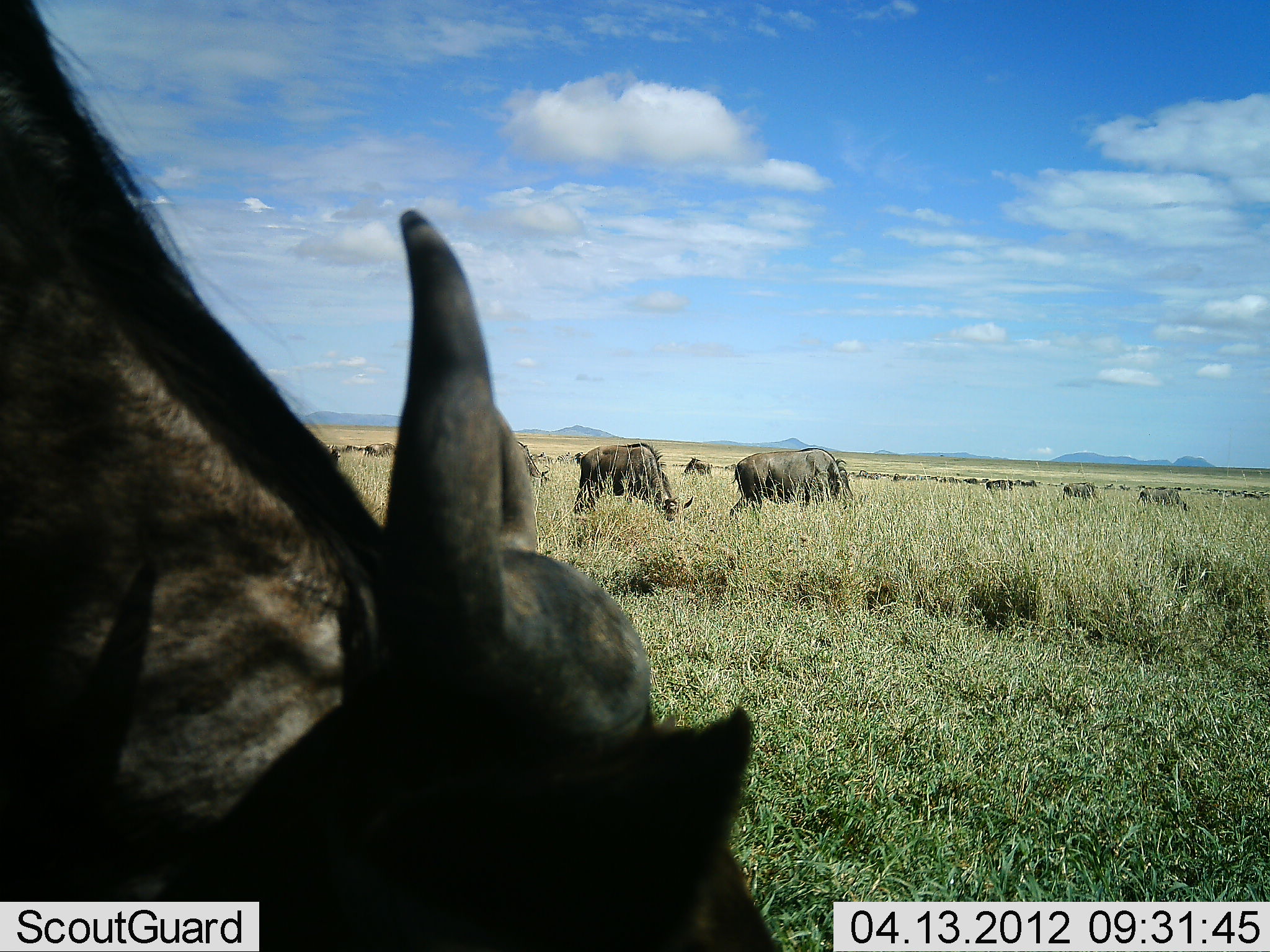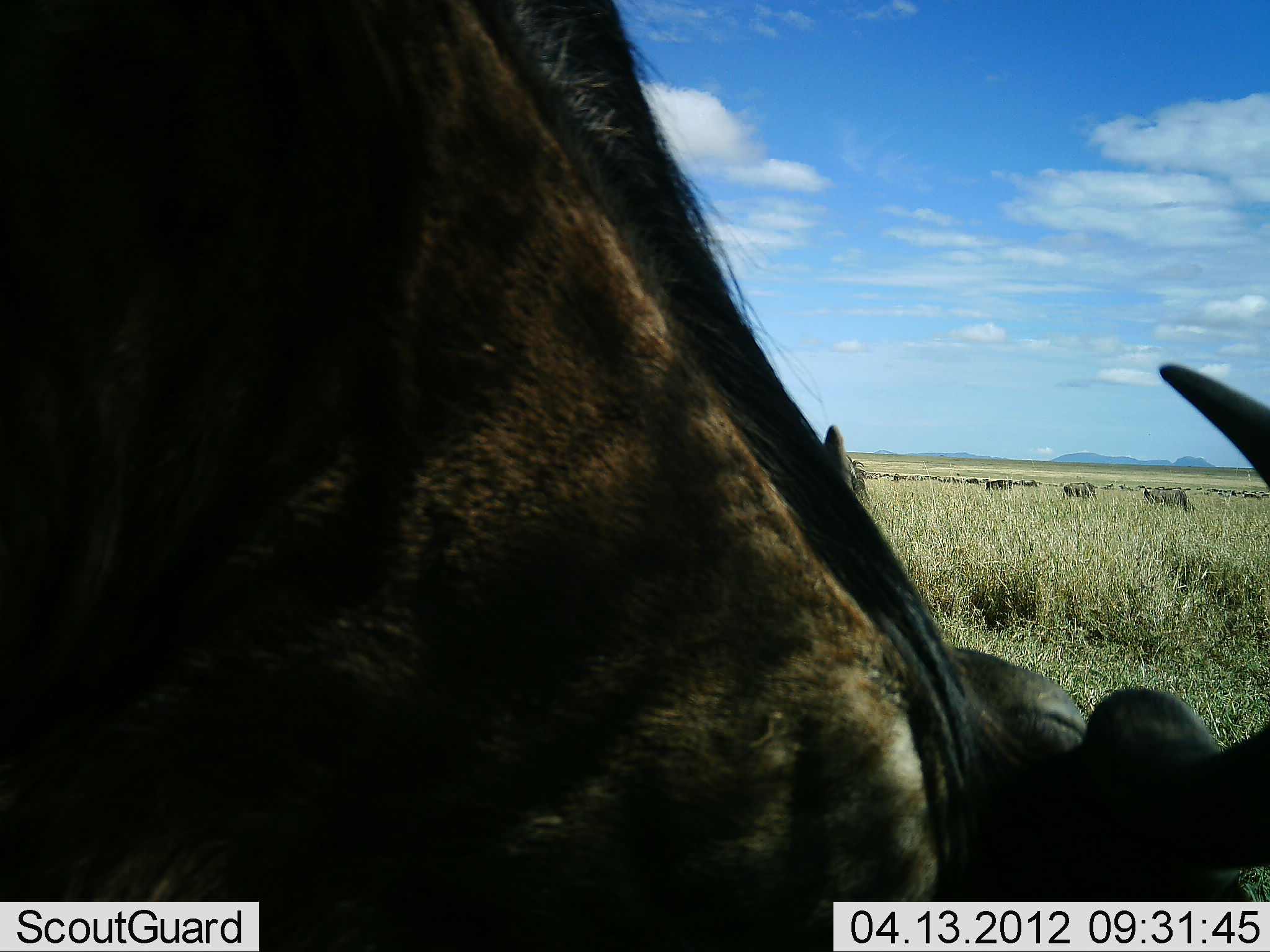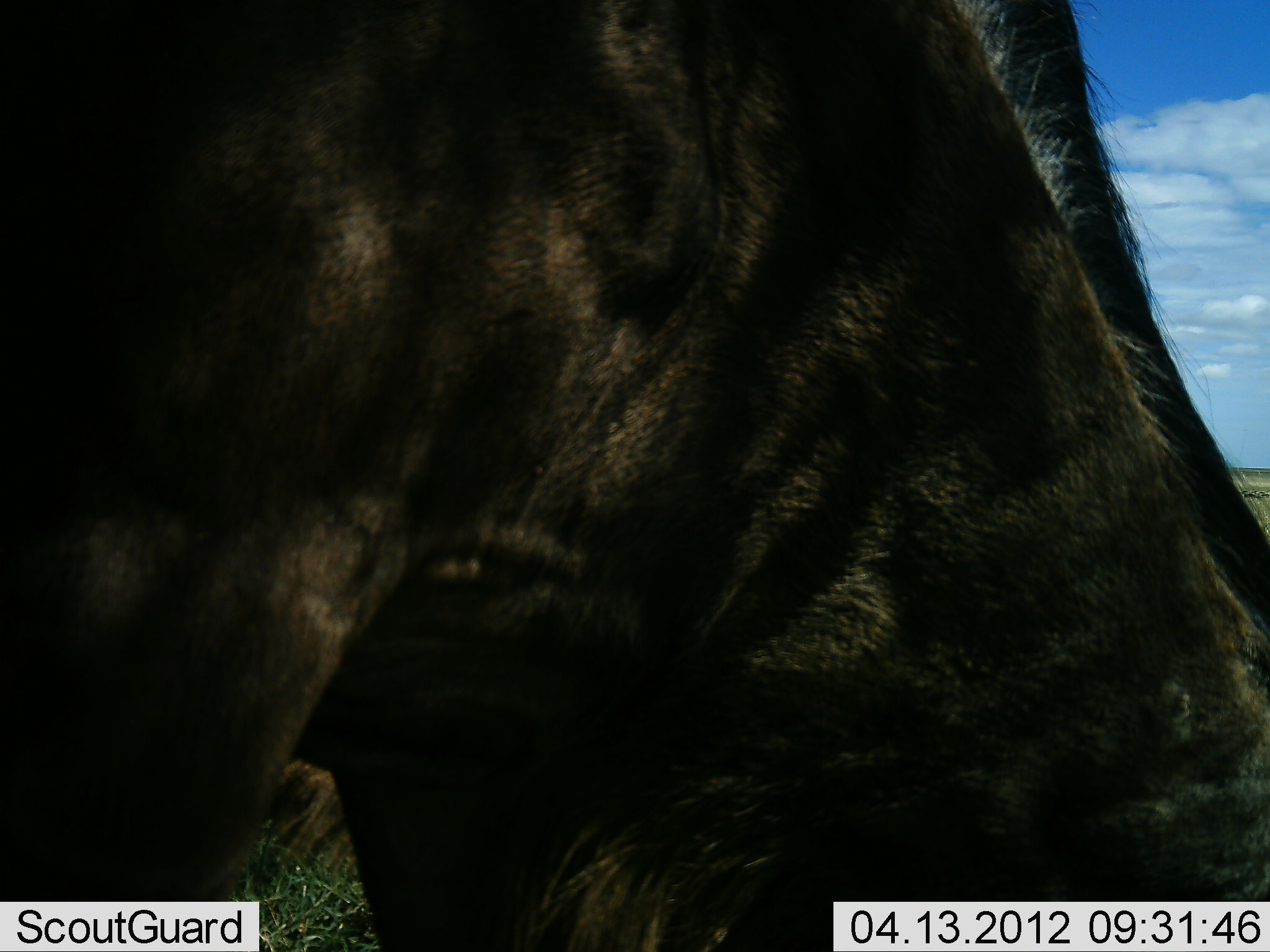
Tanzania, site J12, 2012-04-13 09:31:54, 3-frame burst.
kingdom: Animalia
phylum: Chordata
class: Mammalia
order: Artiodactyla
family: Bovidae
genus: Connochaetes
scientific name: Connochaetes taurinus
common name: blue wildebeest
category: wildebeest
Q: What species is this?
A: Wildebeest (blue wildebeest) (Connochaetes taurinus).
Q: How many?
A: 11-50.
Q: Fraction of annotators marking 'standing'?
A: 33%.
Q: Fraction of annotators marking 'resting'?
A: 0%.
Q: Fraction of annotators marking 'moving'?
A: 20%.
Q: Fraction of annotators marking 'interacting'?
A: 0%.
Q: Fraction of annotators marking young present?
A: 0%.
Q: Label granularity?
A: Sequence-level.